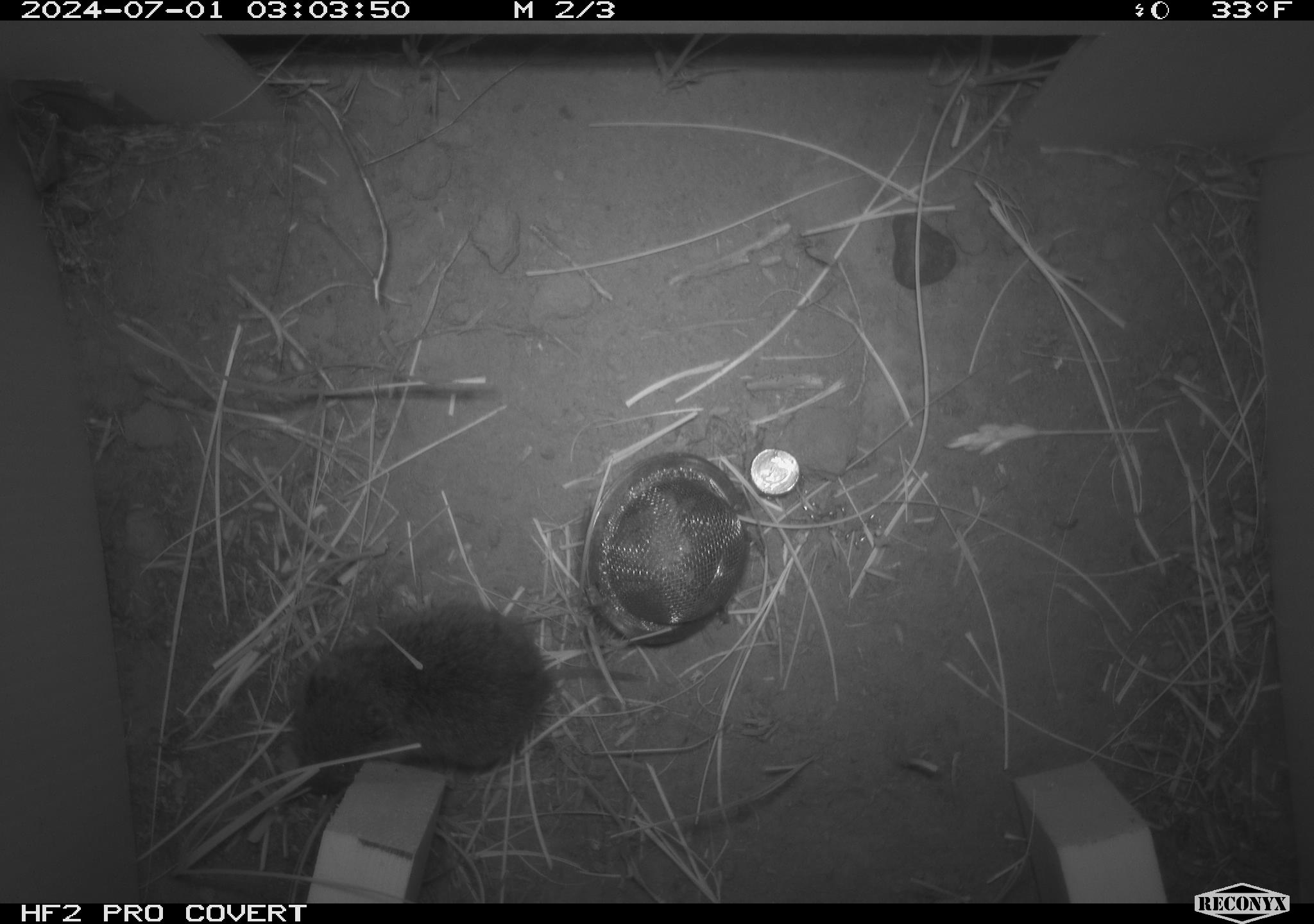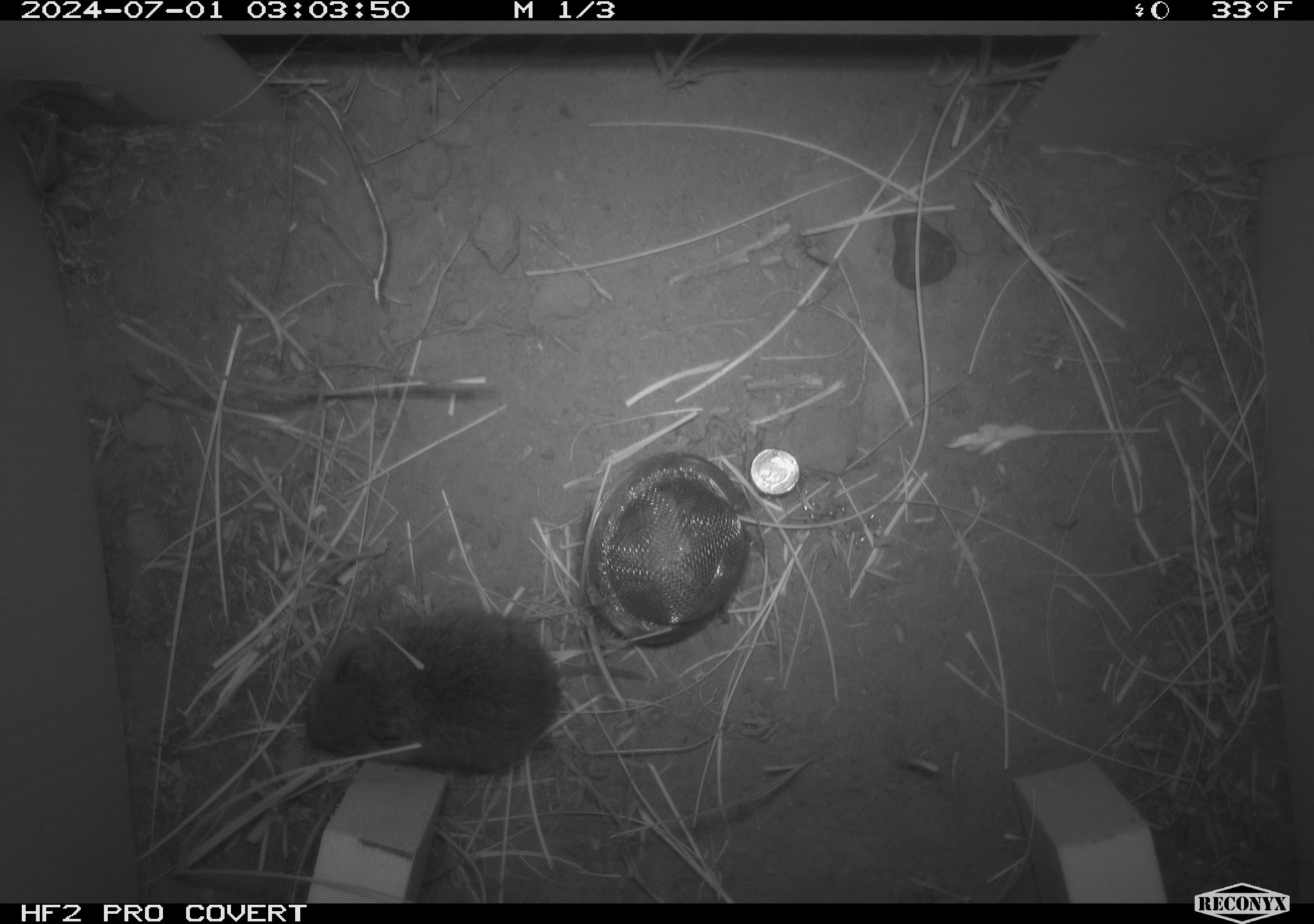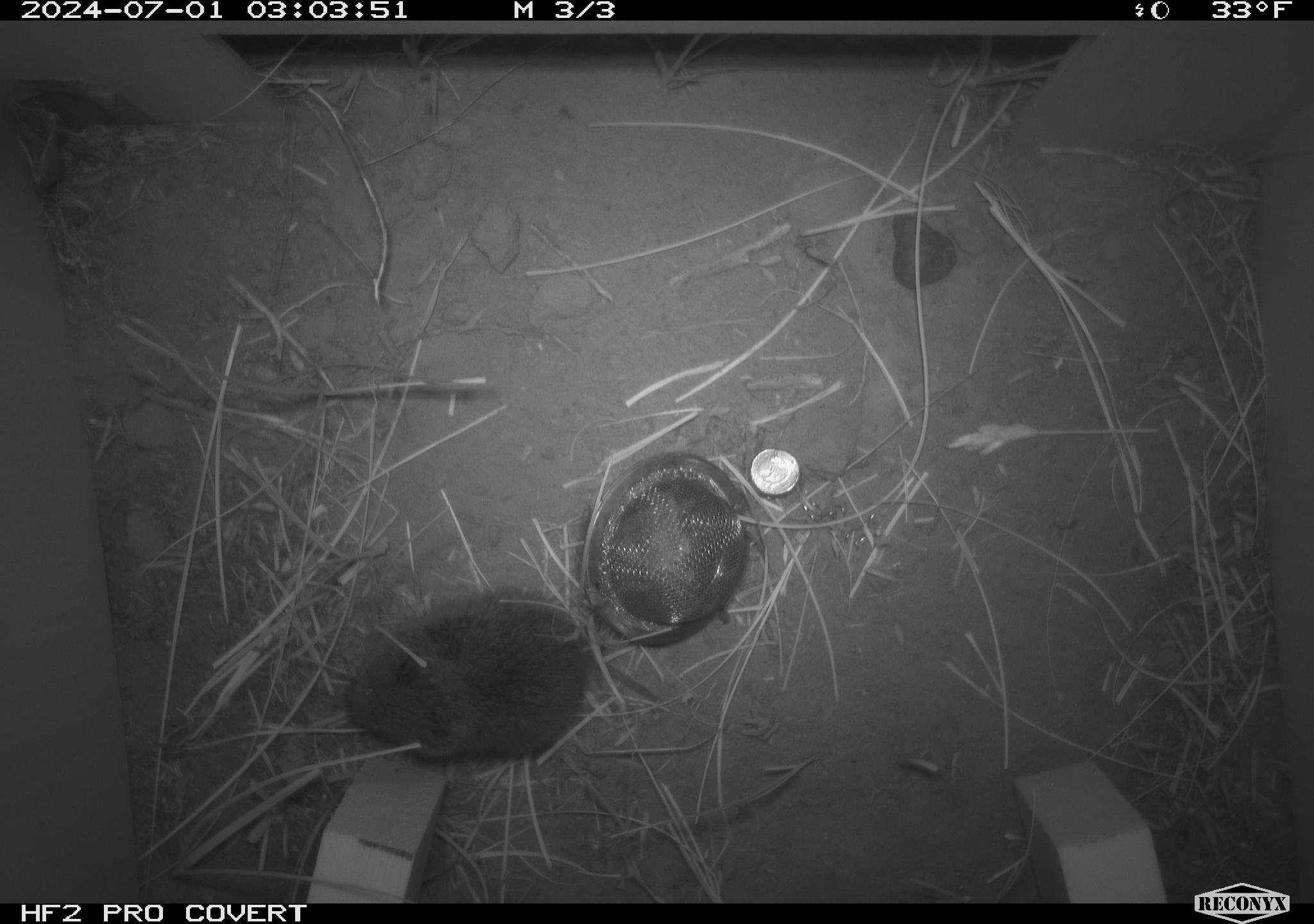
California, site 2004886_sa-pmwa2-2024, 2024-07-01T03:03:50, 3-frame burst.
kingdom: Animalia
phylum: Chordata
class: Mammalia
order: Rodentia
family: Cricetidae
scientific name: Arvicolinae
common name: voles, lemmings, and muskrats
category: arvicolinae subfamily